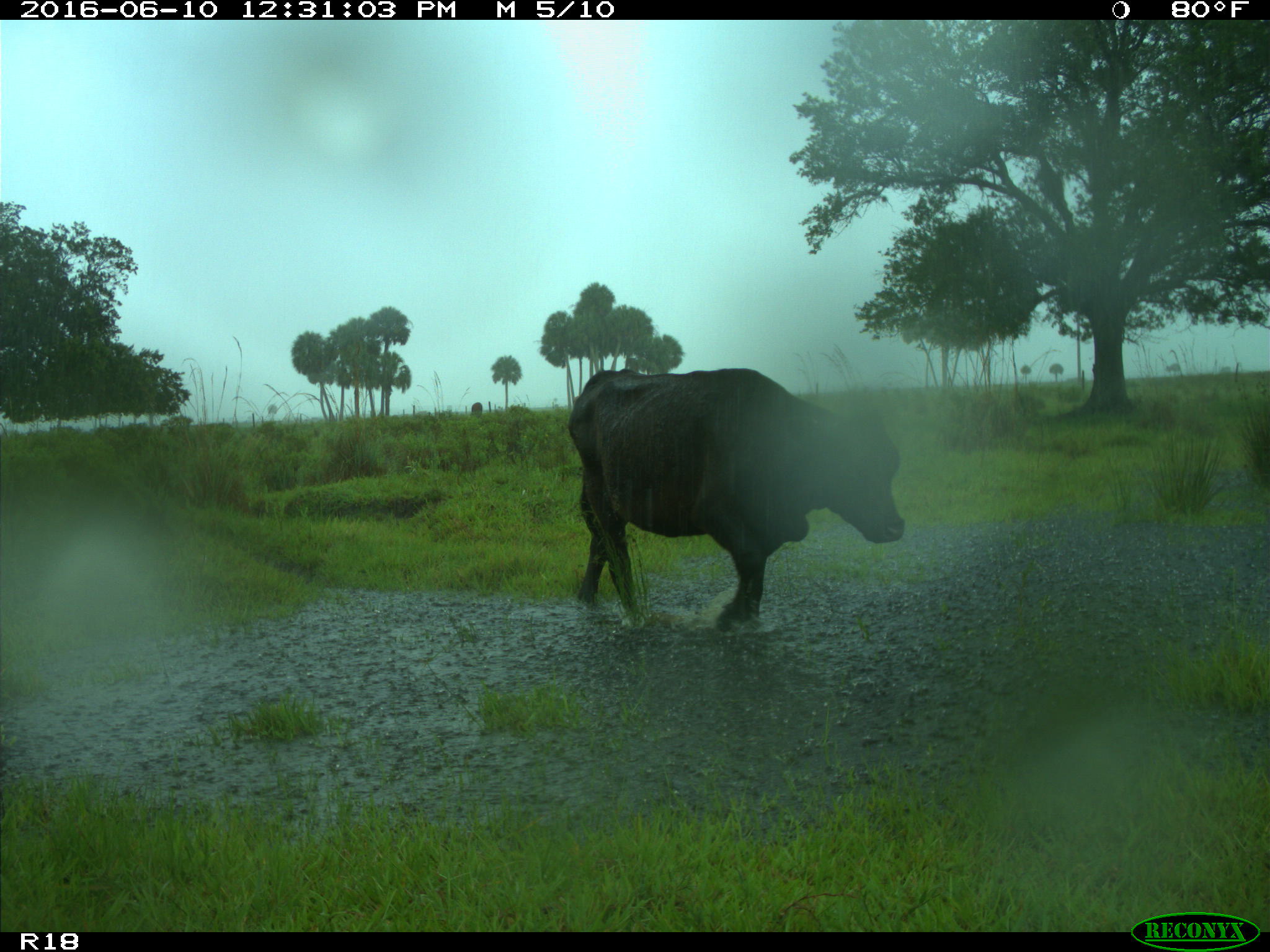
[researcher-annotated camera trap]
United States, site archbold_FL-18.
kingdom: Animalia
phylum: Chordata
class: Mammalia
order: Artiodactyla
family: Bovidae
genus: Bos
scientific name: Bos taurus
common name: domestic cow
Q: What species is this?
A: Bos taurus (domestic cow).